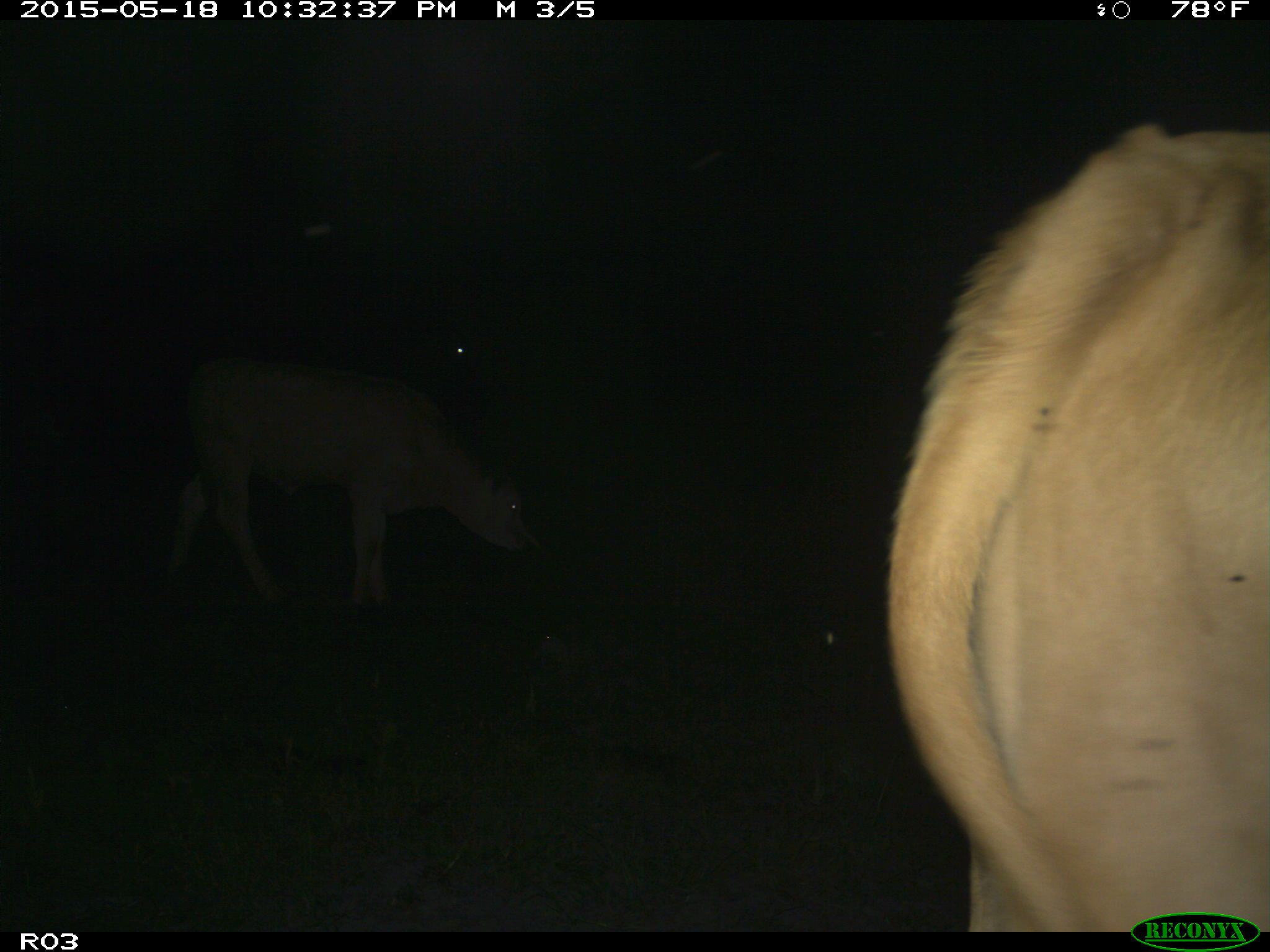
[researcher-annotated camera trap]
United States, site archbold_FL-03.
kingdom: Animalia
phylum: Chordata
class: Mammalia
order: Artiodactyla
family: Bovidae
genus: Bos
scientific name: Bos taurus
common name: domestic cow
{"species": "Bos taurus (domestic cow)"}